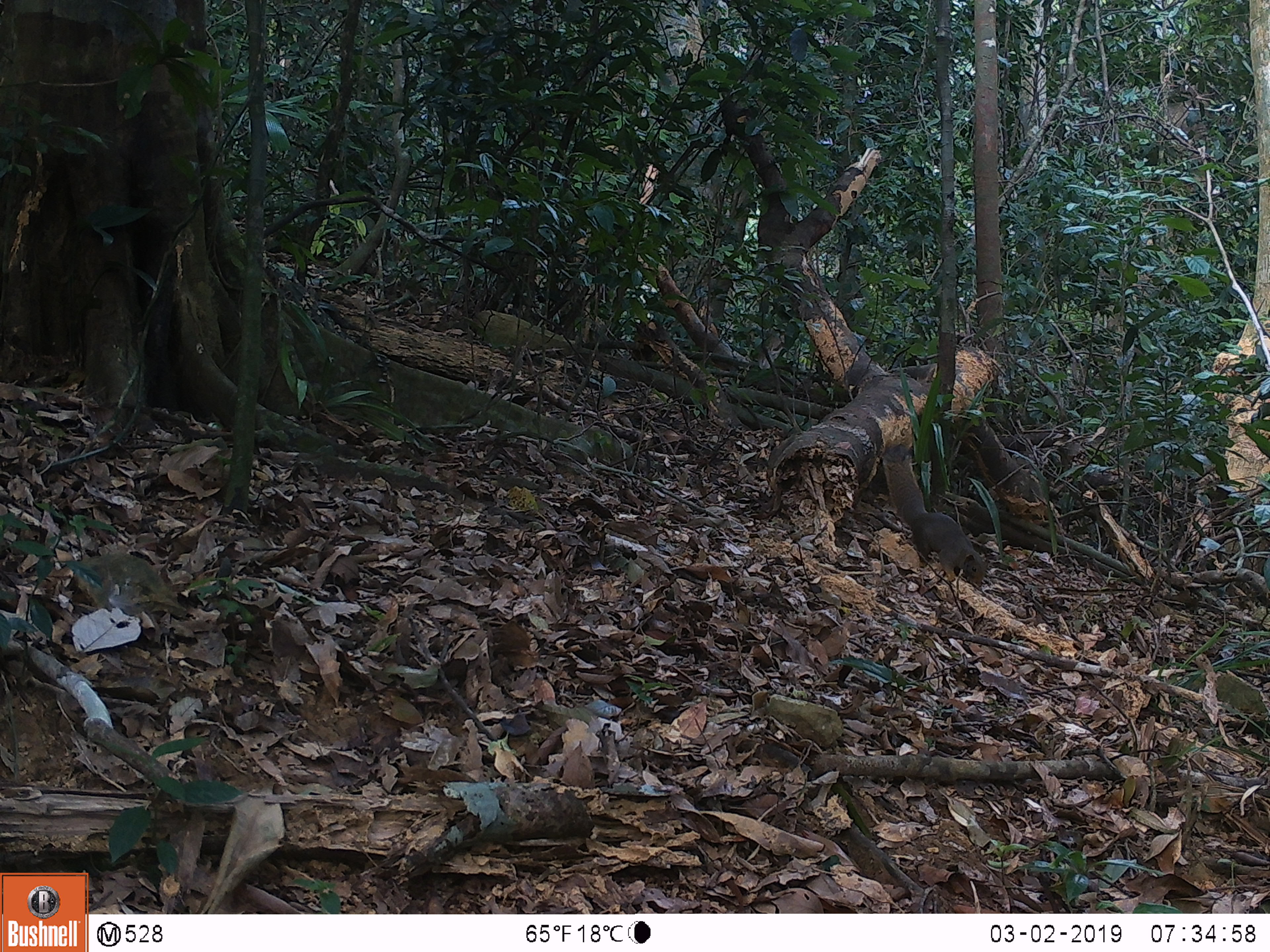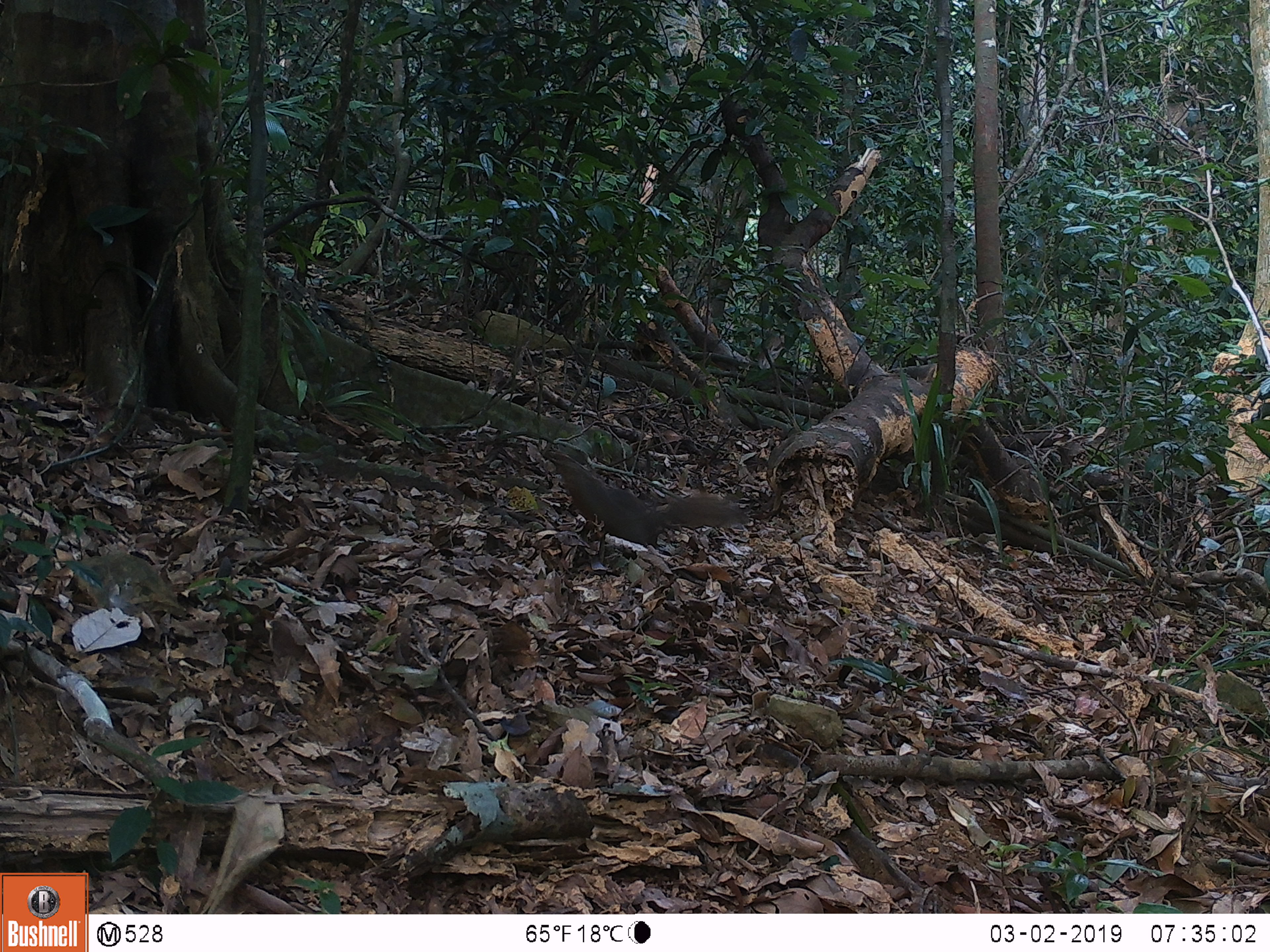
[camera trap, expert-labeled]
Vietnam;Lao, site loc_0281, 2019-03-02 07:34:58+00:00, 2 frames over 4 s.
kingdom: Animalia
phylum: Chordata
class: Mammalia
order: Rodentia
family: Sciuridae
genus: Callosciurus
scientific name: Callosciurus erythraeus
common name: pallas's squirrel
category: pallass squirrel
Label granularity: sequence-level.